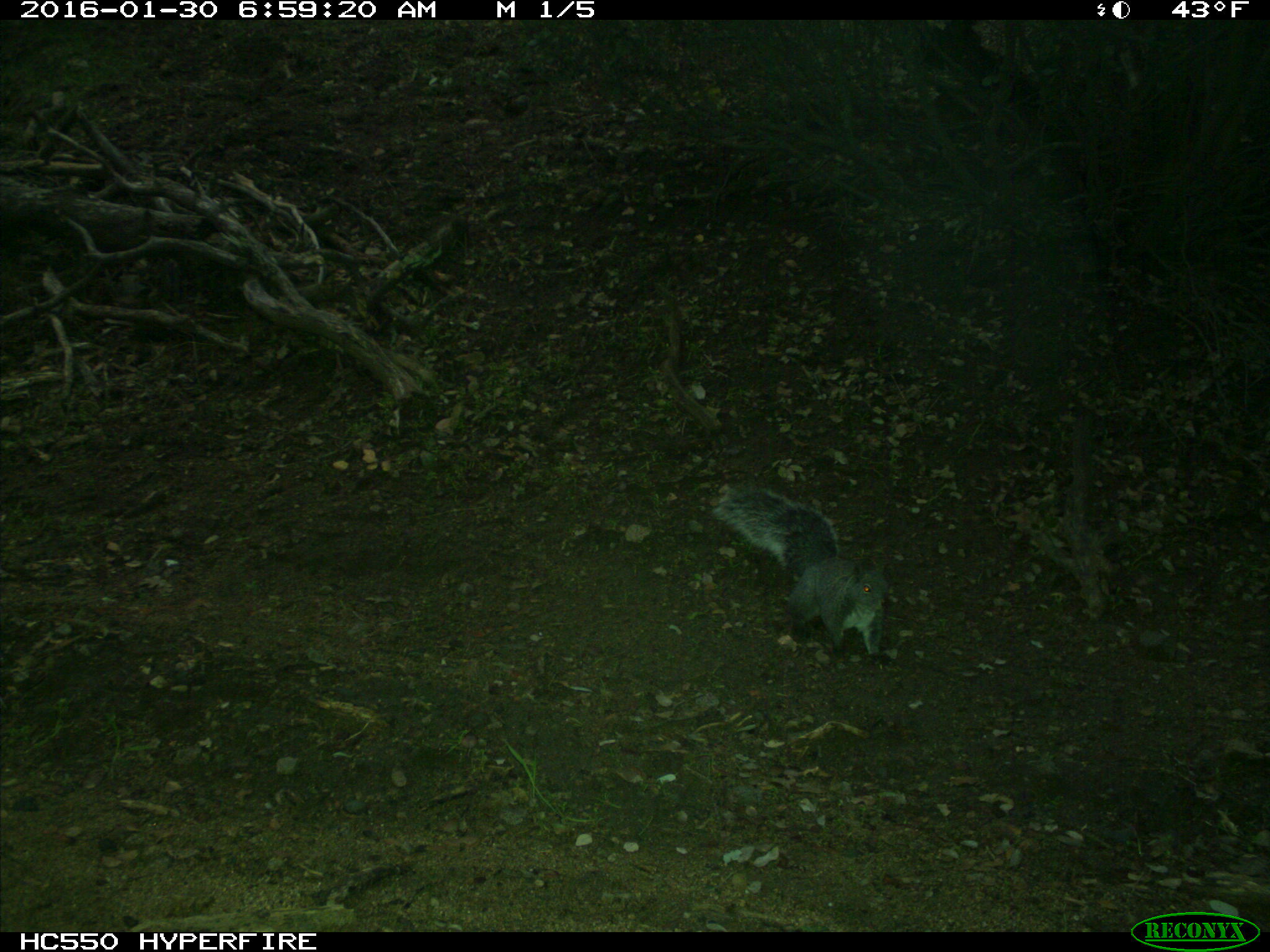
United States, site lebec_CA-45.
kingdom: Animalia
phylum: Chordata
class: Mammalia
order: Rodentia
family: Sciuridae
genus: Sciurus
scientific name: Sciurus carolinensis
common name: eastern gray squirrel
Sciurus carolinensis (eastern gray squirrel).